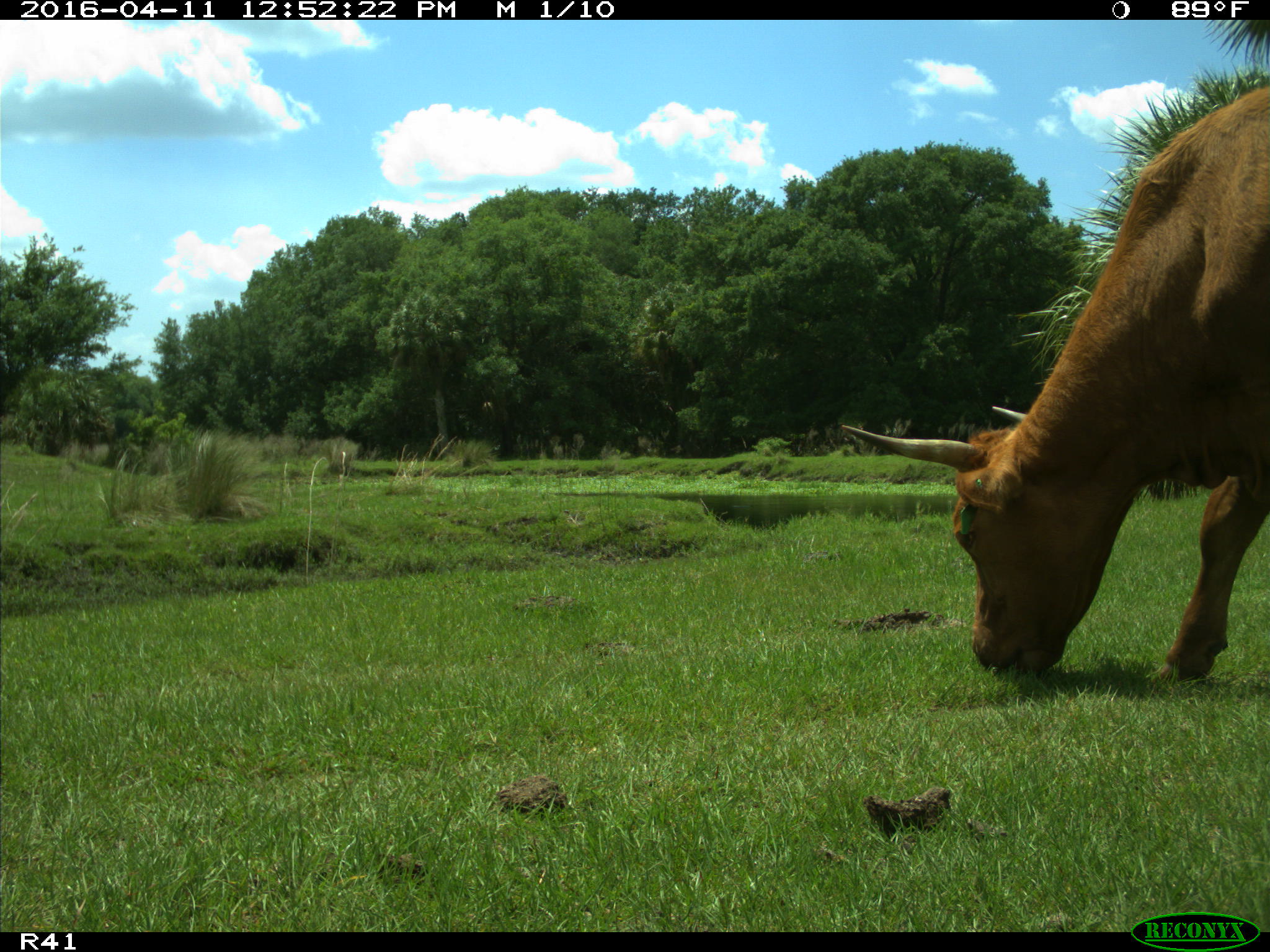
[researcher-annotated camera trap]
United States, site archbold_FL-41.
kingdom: Animalia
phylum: Chordata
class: Mammalia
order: Artiodactyla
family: Bovidae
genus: Bos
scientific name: Bos taurus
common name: domestic cow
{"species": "Bos taurus (domestic cow)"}